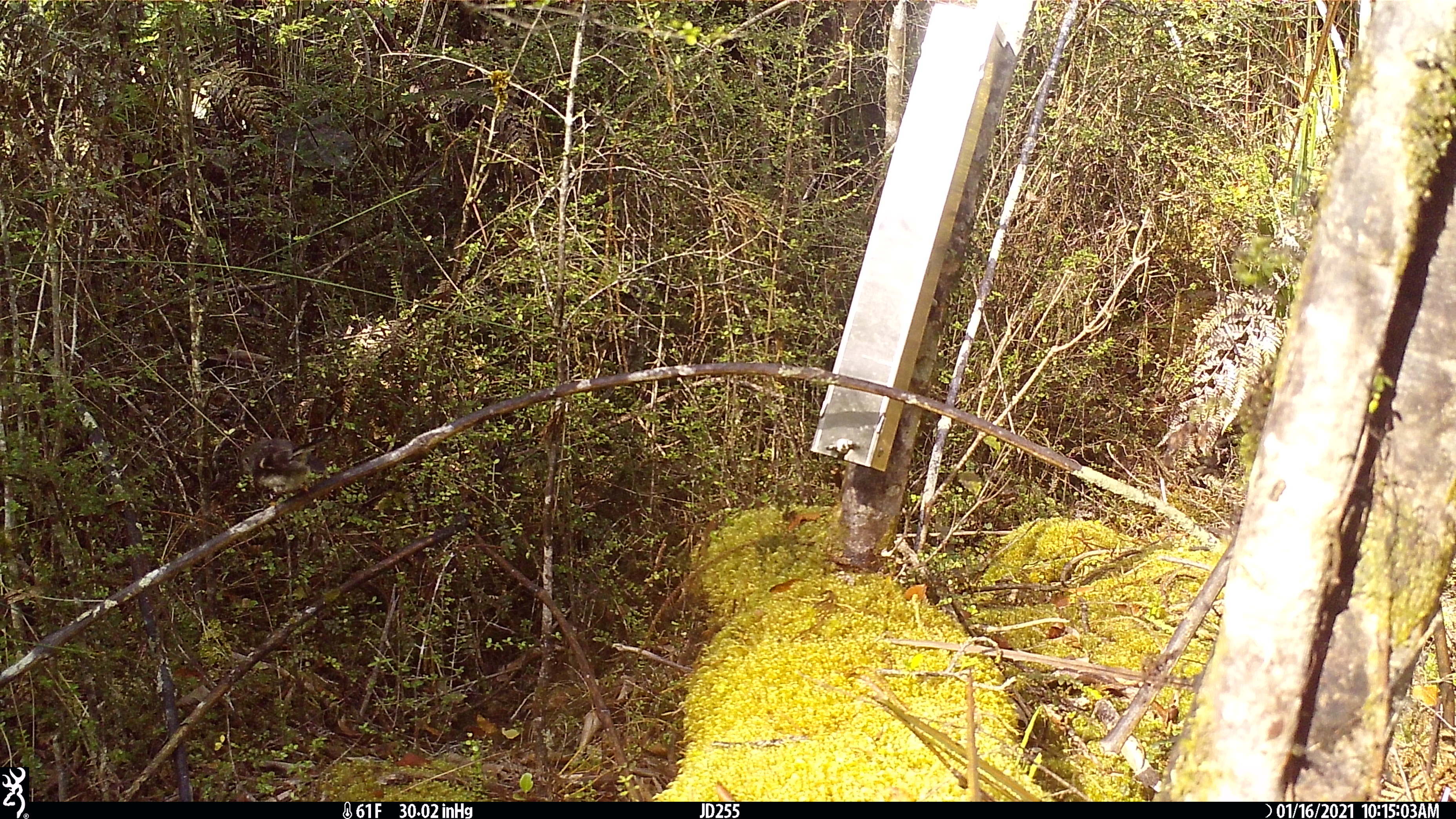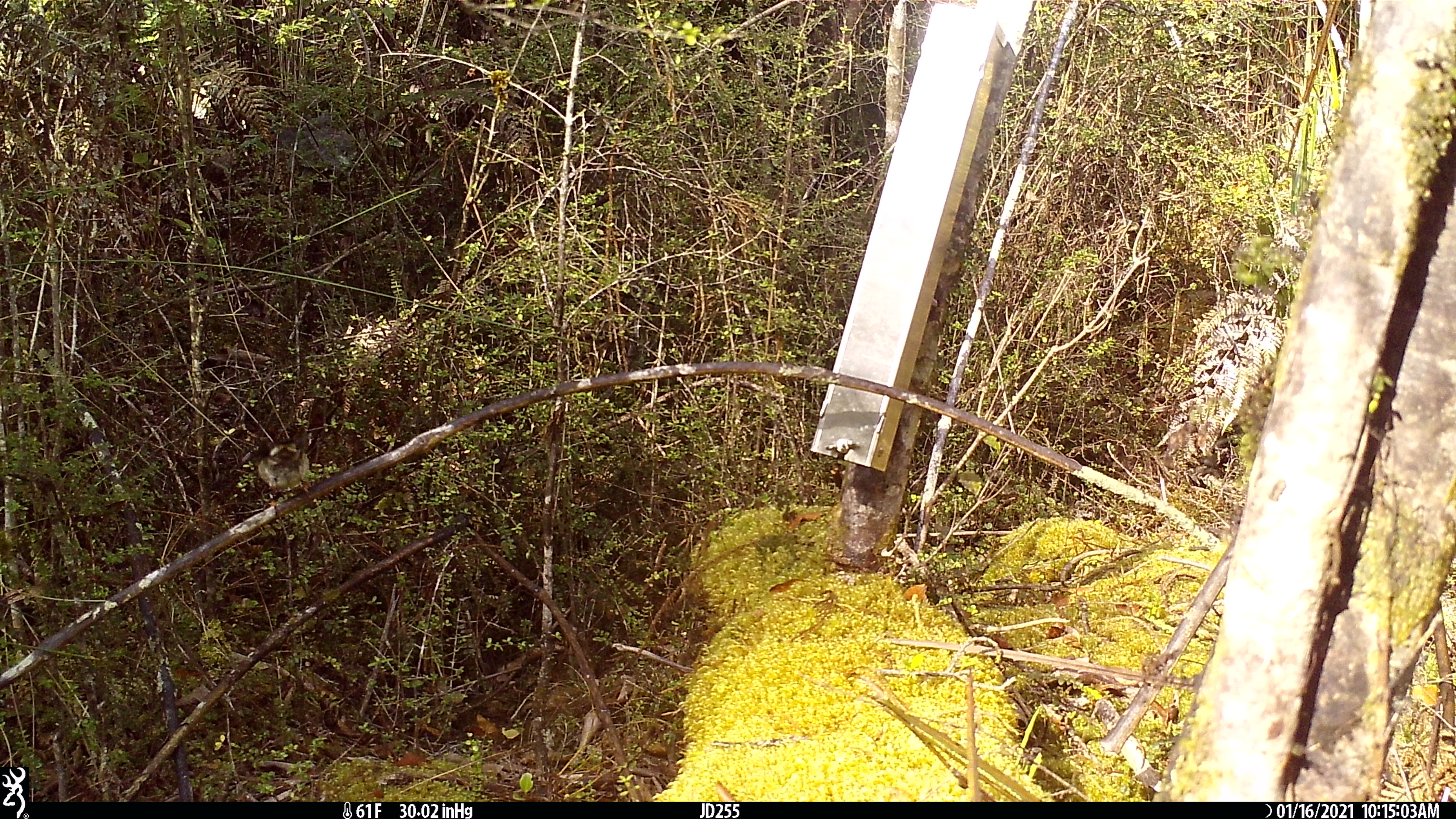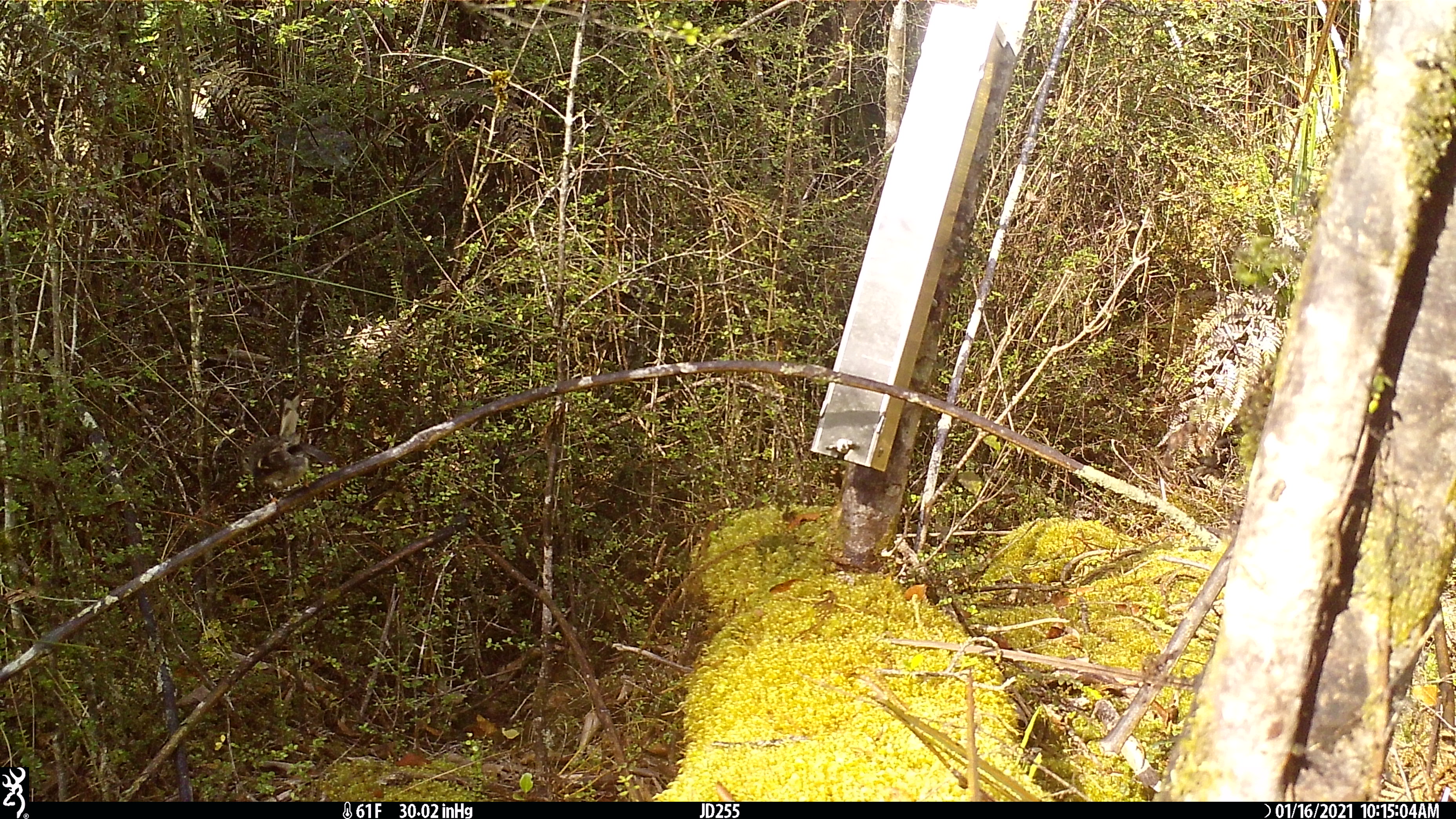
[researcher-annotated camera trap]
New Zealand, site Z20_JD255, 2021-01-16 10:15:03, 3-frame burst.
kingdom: Animalia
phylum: Chordata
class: Aves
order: Passeriformes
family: Petroicidae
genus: Petroica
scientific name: Petroica macrocephala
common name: tomtit